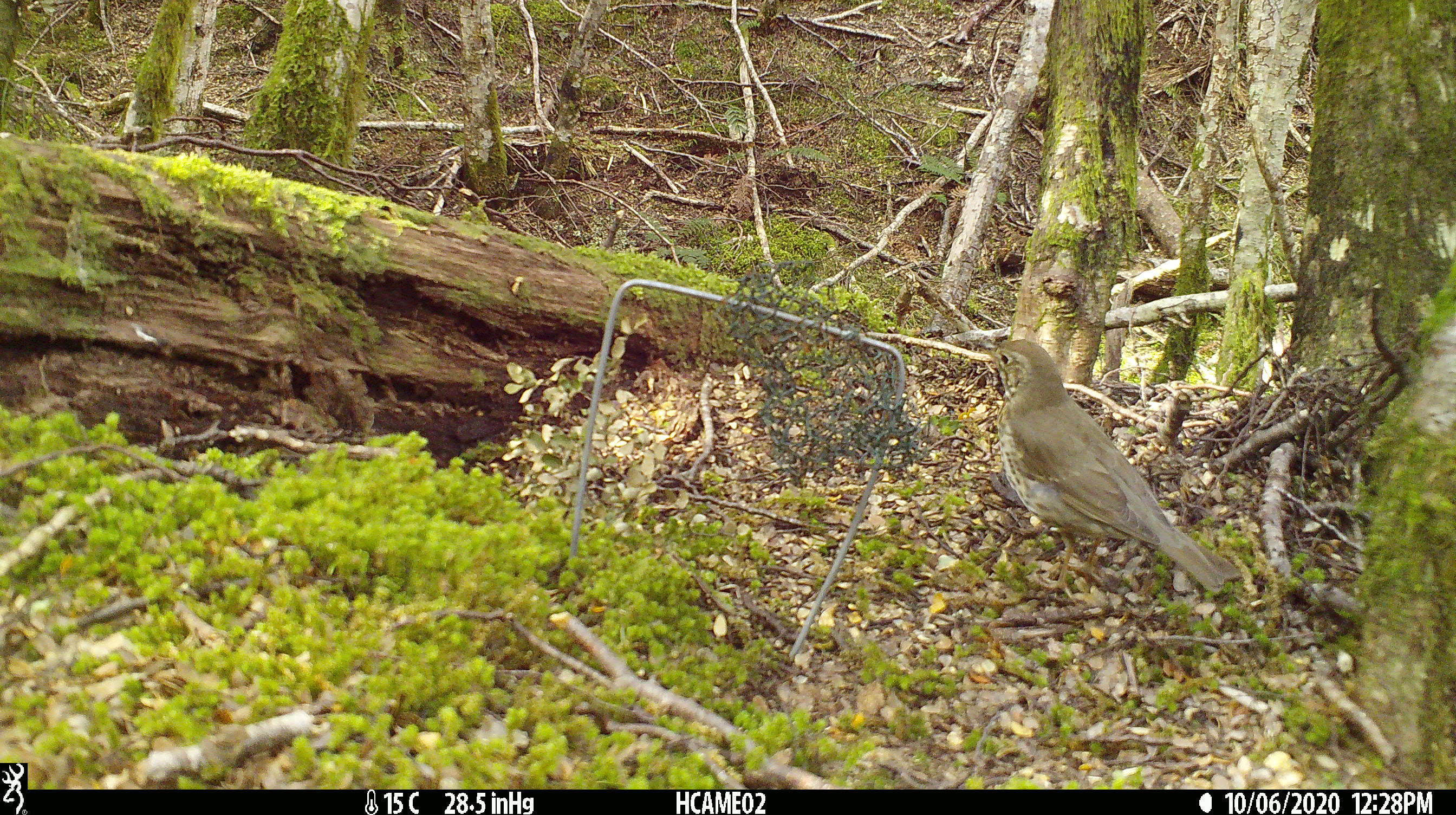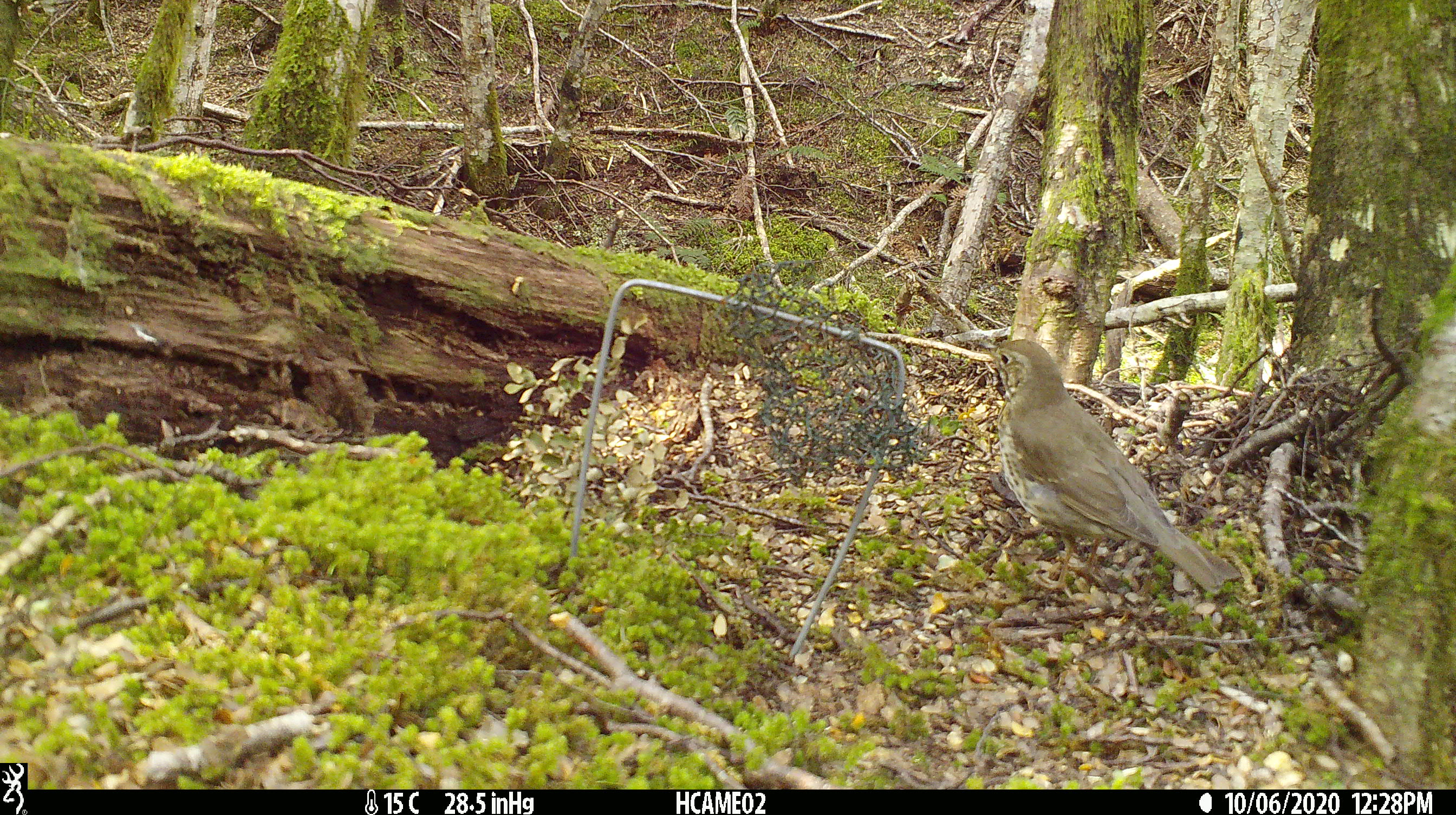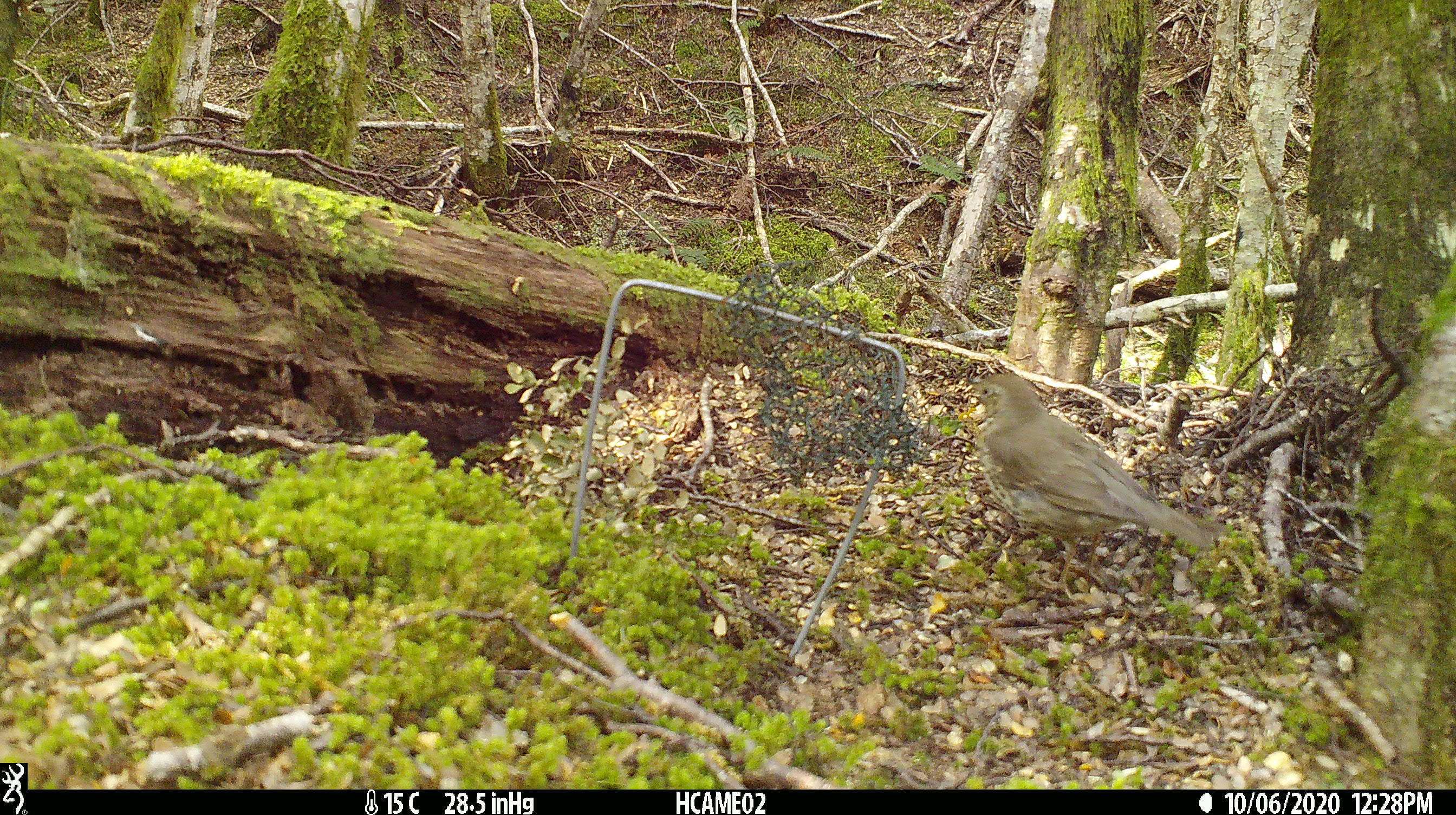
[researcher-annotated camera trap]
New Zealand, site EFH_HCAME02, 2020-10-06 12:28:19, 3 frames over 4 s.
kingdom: Animalia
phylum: Chordata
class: Aves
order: Passeriformes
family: Turdidae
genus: Turdus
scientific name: Turdus philomelos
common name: song thrush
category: thrush